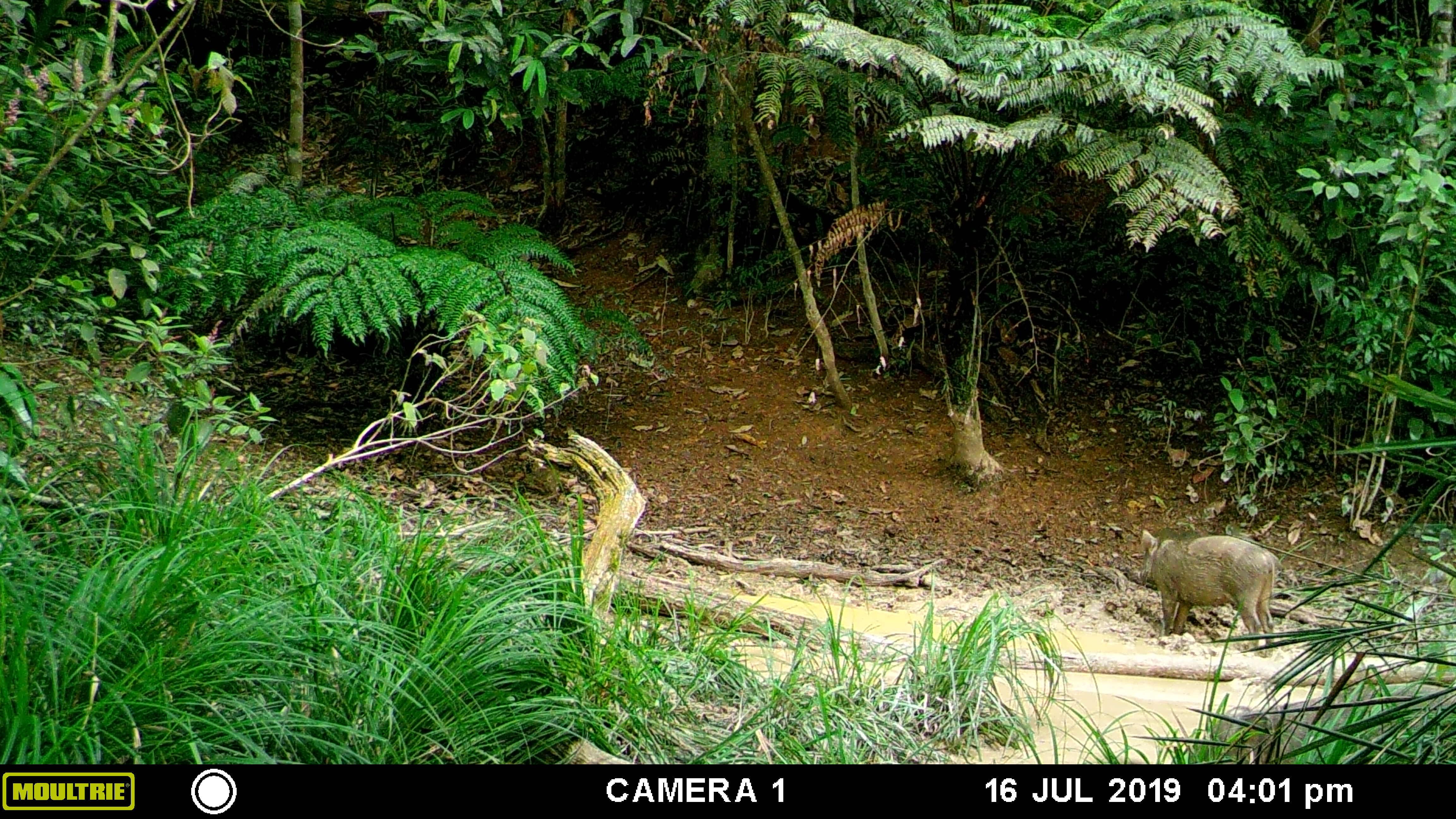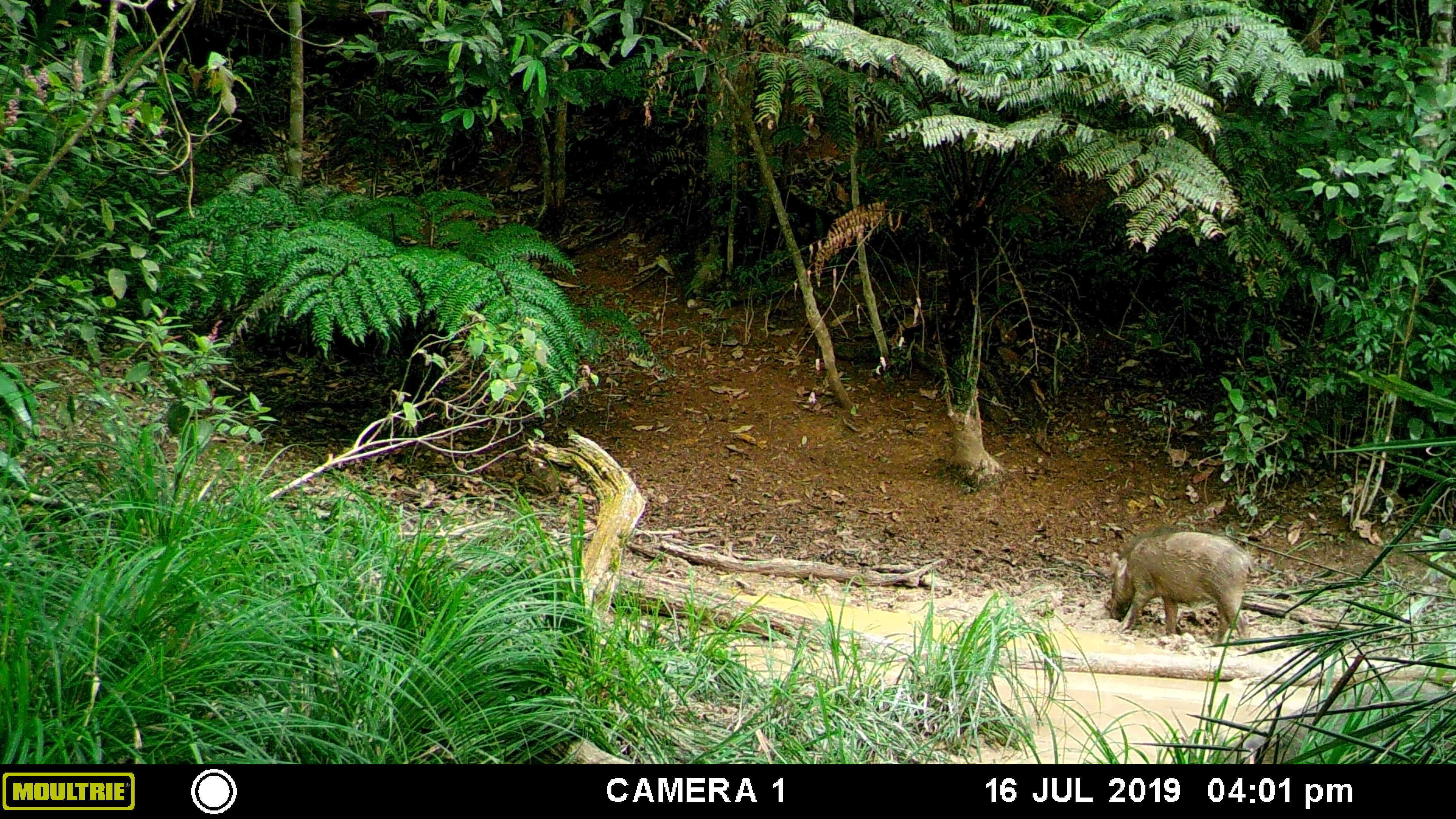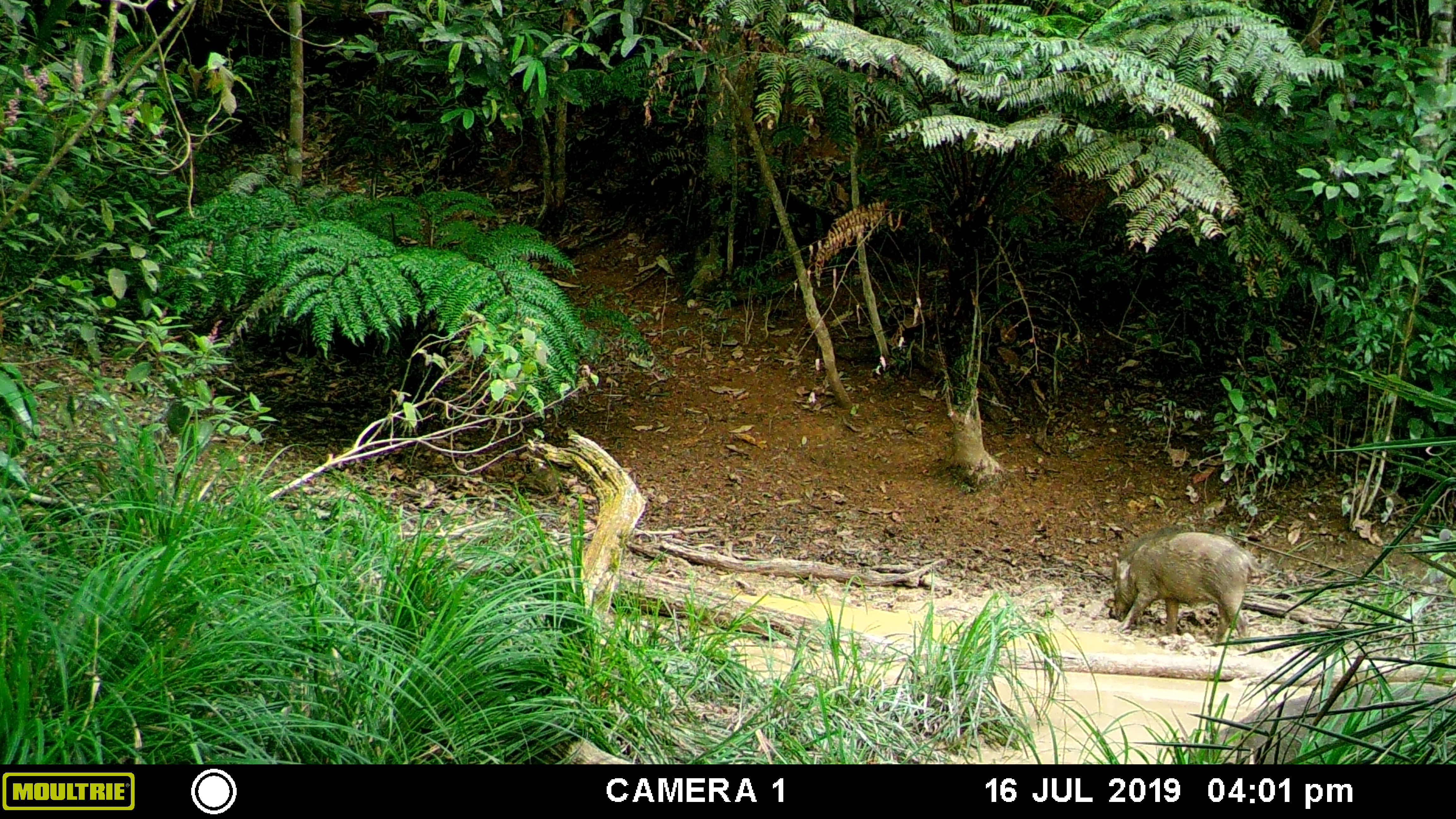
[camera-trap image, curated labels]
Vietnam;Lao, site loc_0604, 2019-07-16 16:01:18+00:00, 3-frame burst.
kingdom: Animalia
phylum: Chordata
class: Mammalia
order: Artiodactyla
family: Suidae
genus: Sus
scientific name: Sus scrofa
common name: eurasian wild pig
Eurasian wild pig (Sus scrofa). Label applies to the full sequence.